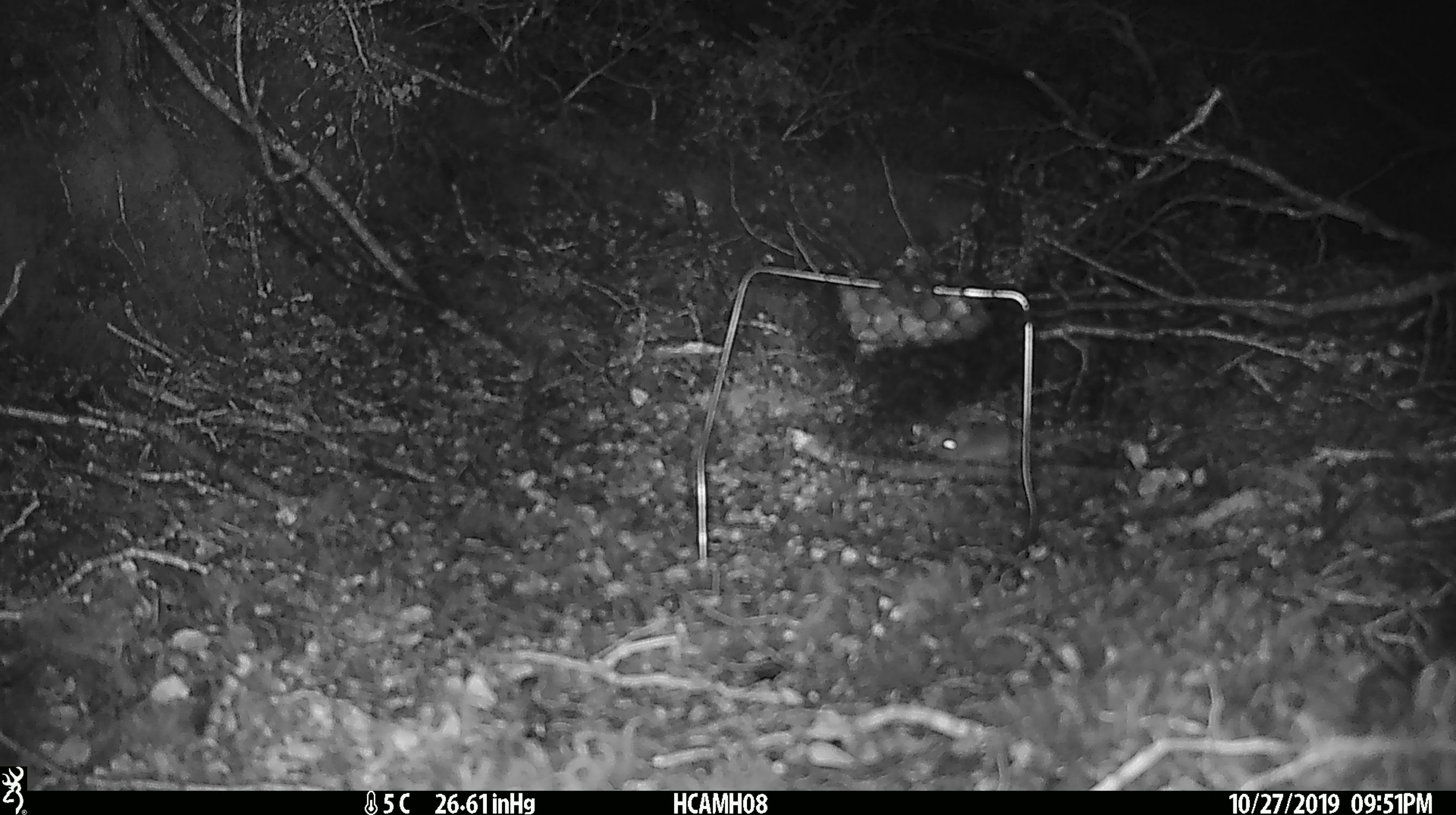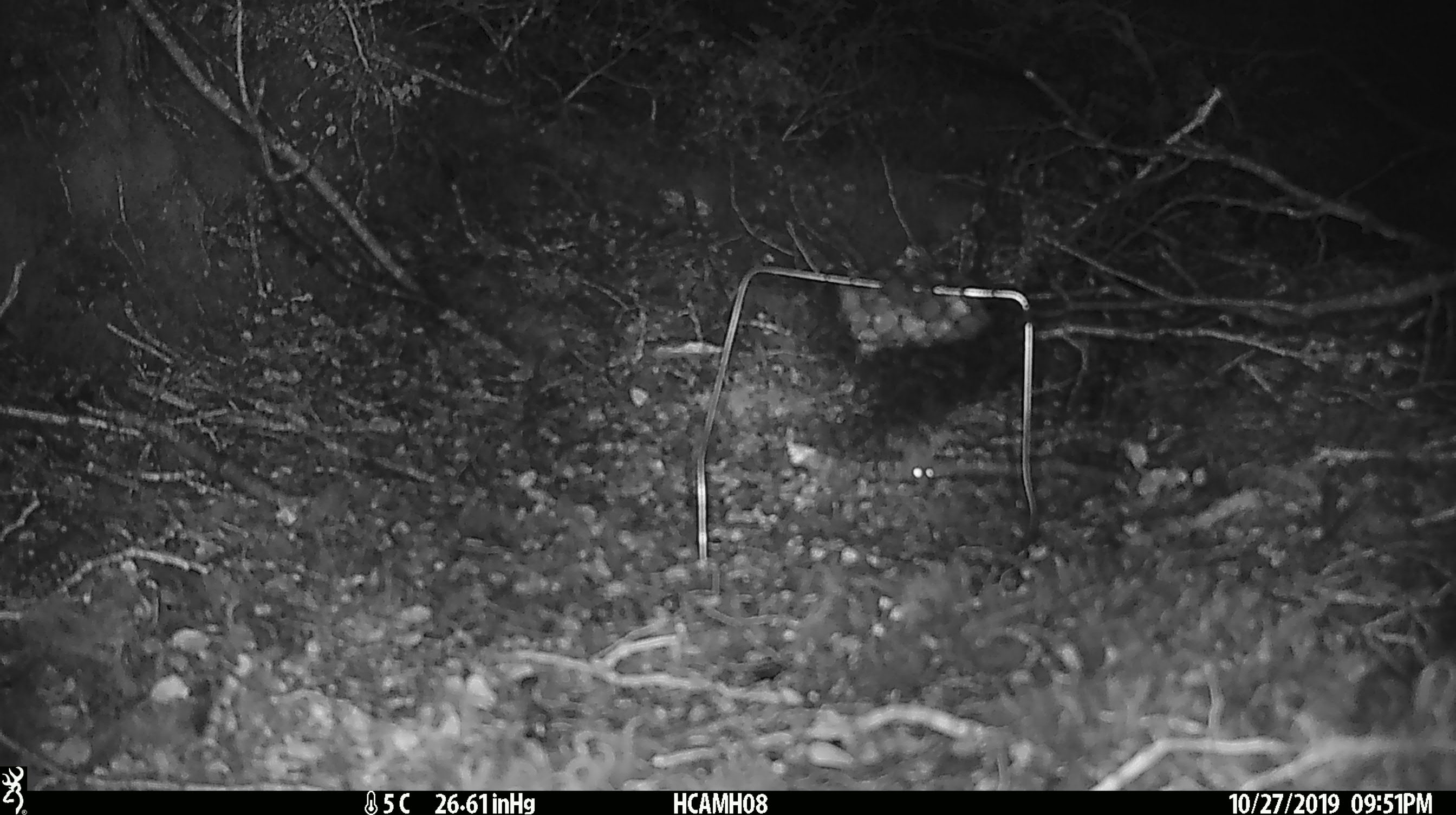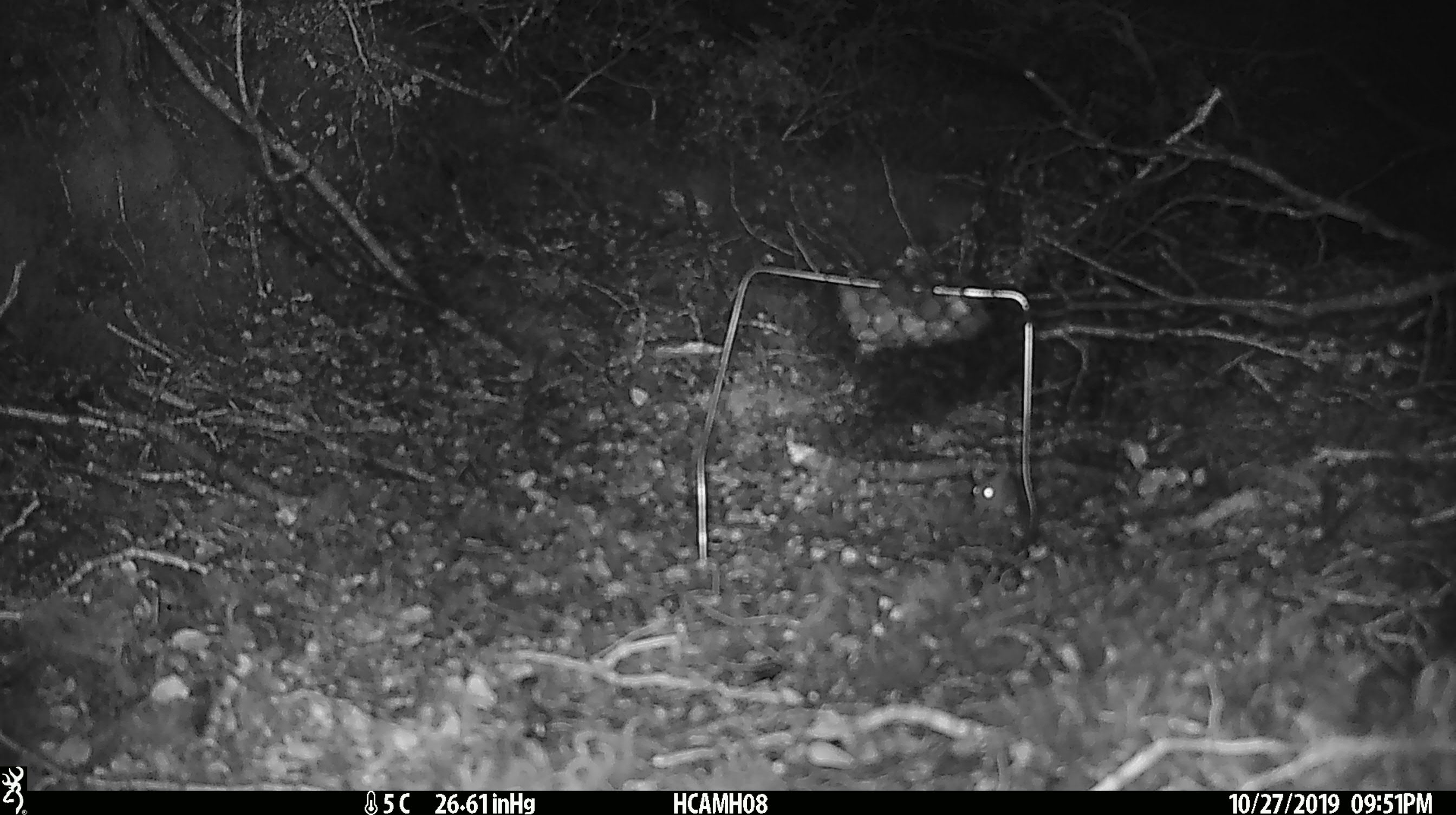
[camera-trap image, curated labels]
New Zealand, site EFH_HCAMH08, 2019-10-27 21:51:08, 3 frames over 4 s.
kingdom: Animalia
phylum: Chordata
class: Mammalia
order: Rodentia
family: Muridae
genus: Mus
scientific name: Mus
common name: mouse